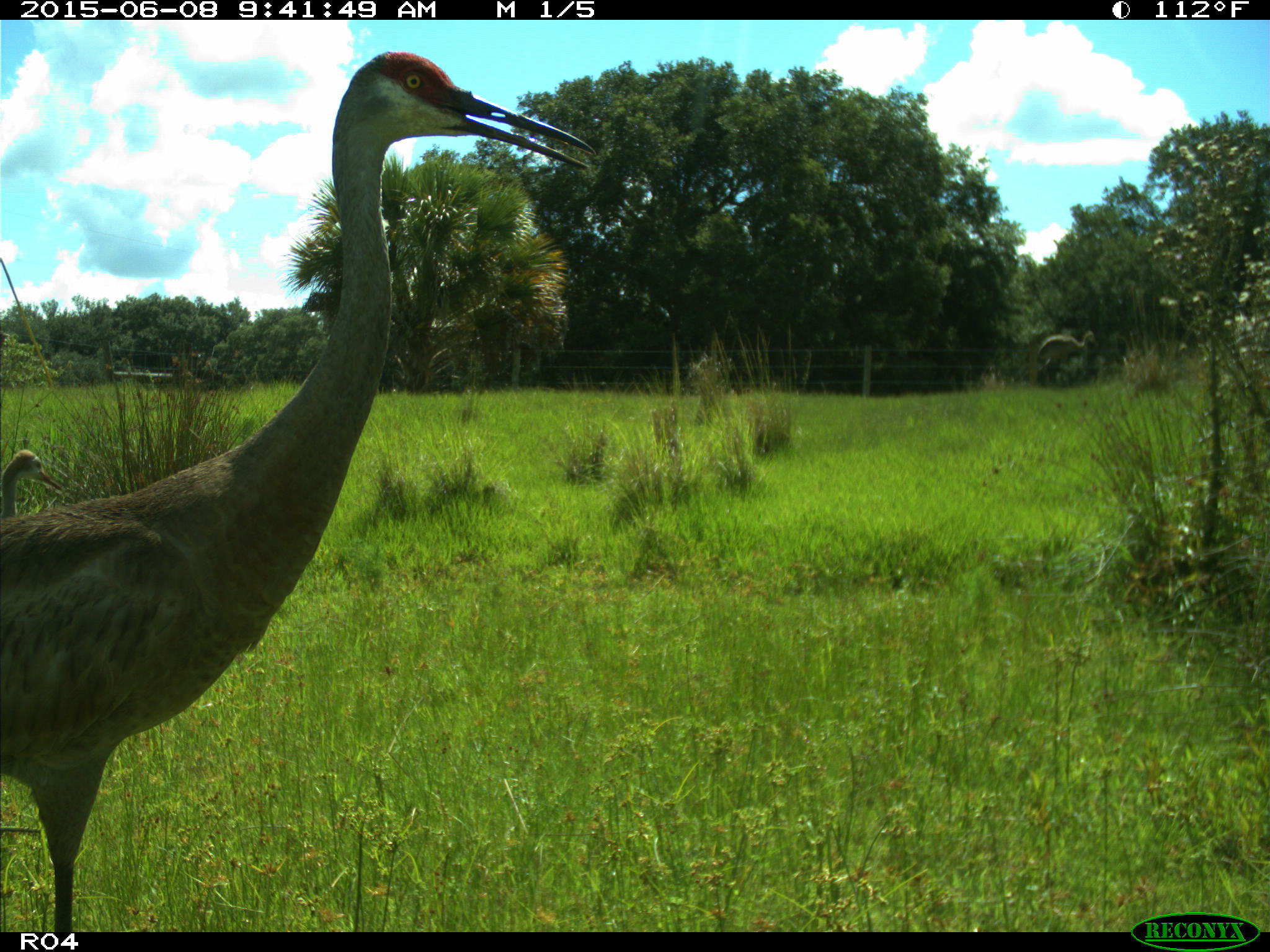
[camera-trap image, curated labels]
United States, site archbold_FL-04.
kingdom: Animalia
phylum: Chordata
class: Aves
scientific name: Aves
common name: birds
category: unidentified bird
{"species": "unidentified bird (birds) (Aves)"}